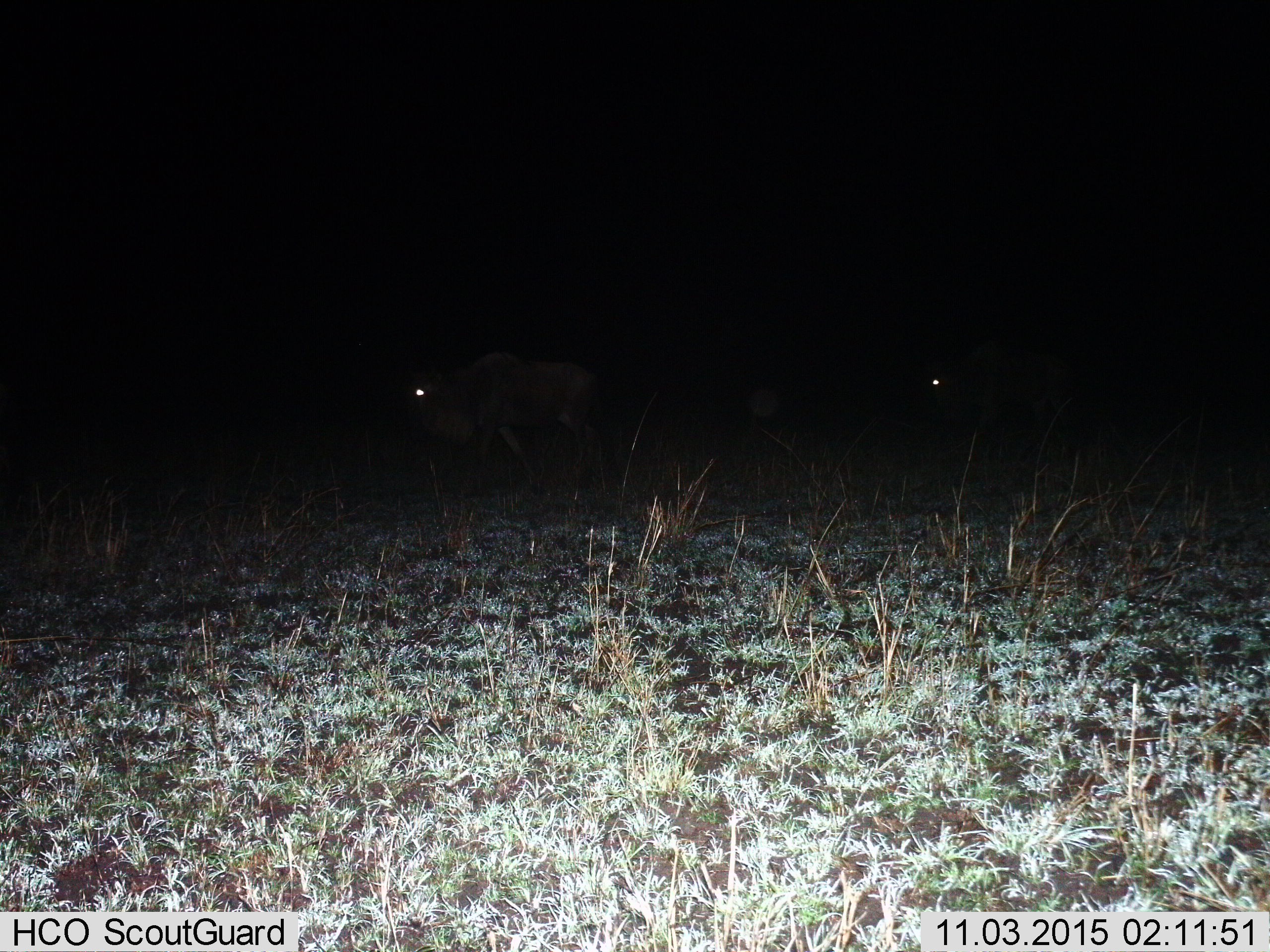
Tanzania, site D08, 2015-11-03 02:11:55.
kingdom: Animalia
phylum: Chordata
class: Mammalia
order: Artiodactyla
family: Bovidae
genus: Connochaetes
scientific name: Connochaetes taurinus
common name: blue wildebeest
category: wildebeest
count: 2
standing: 9%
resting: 0%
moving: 100%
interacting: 0%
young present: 0%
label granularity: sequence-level